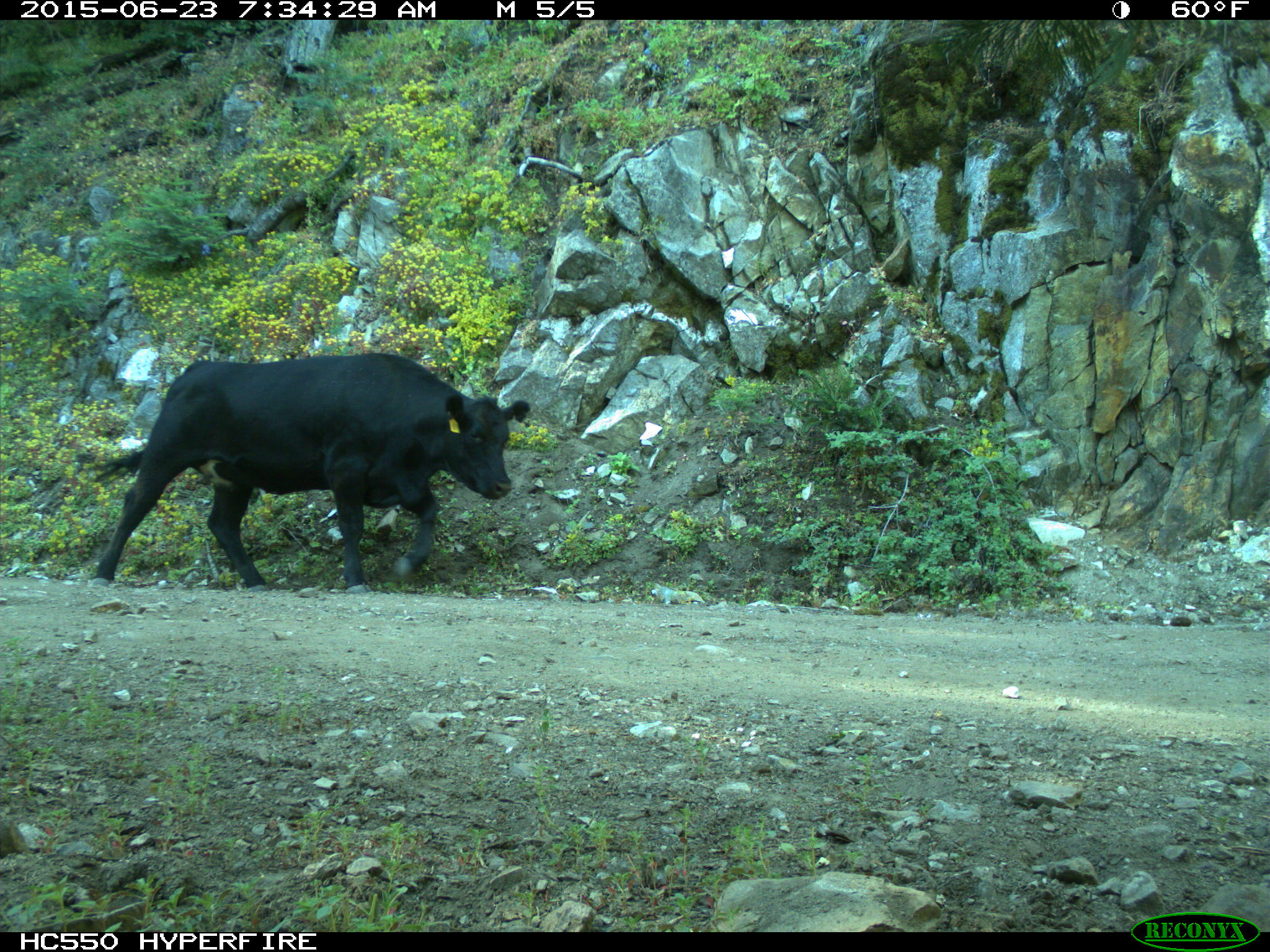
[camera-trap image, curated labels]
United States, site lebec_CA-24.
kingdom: Animalia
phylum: Chordata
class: Mammalia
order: Artiodactyla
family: Bovidae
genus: Bos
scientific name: Bos taurus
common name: domestic cow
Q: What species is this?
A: Bos taurus (domestic cow).